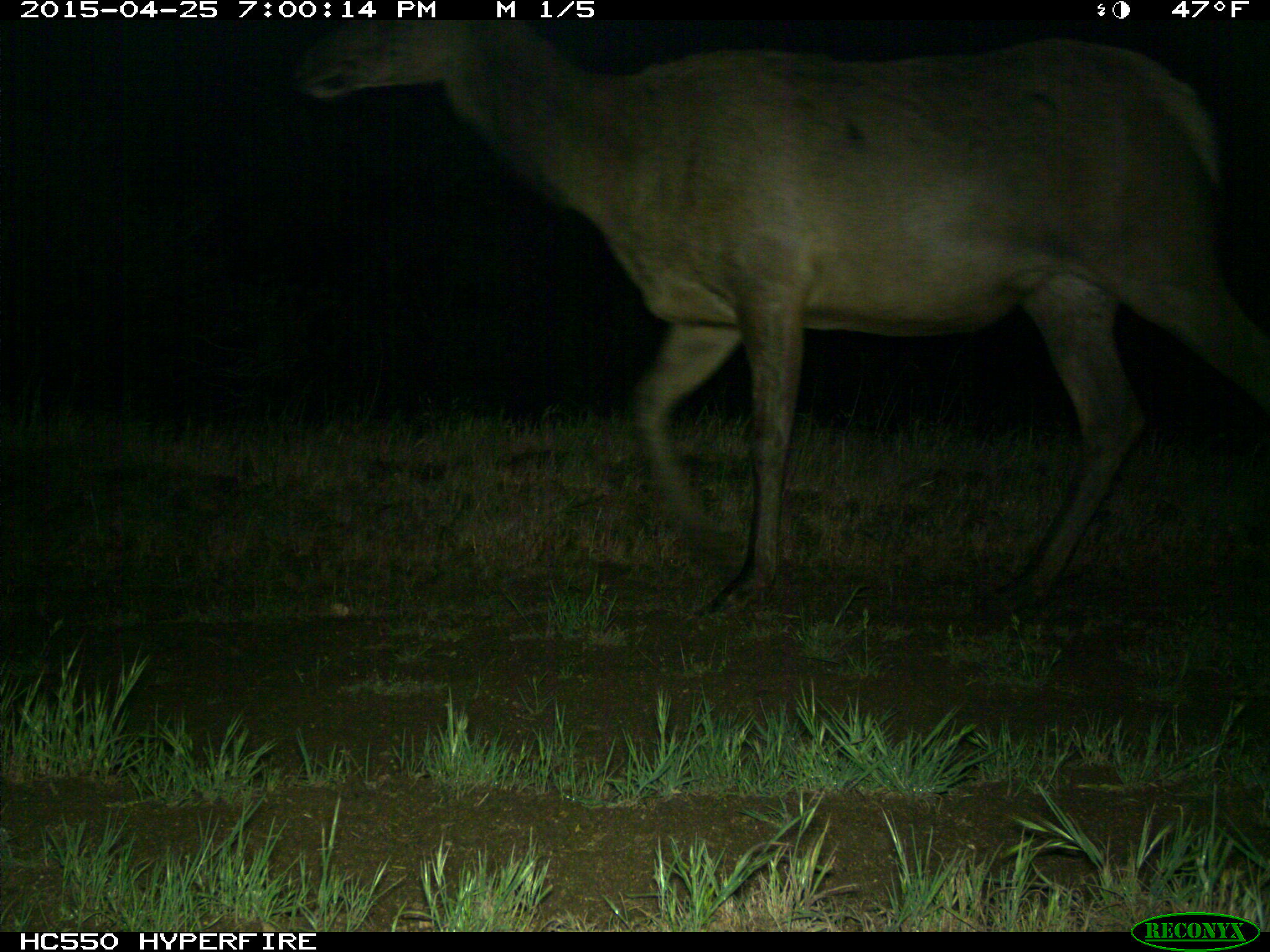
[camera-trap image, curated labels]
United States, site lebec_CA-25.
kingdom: Animalia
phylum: Chordata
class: Mammalia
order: Artiodactyla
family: Cervidae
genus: Cervus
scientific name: Cervus canadensis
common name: elk